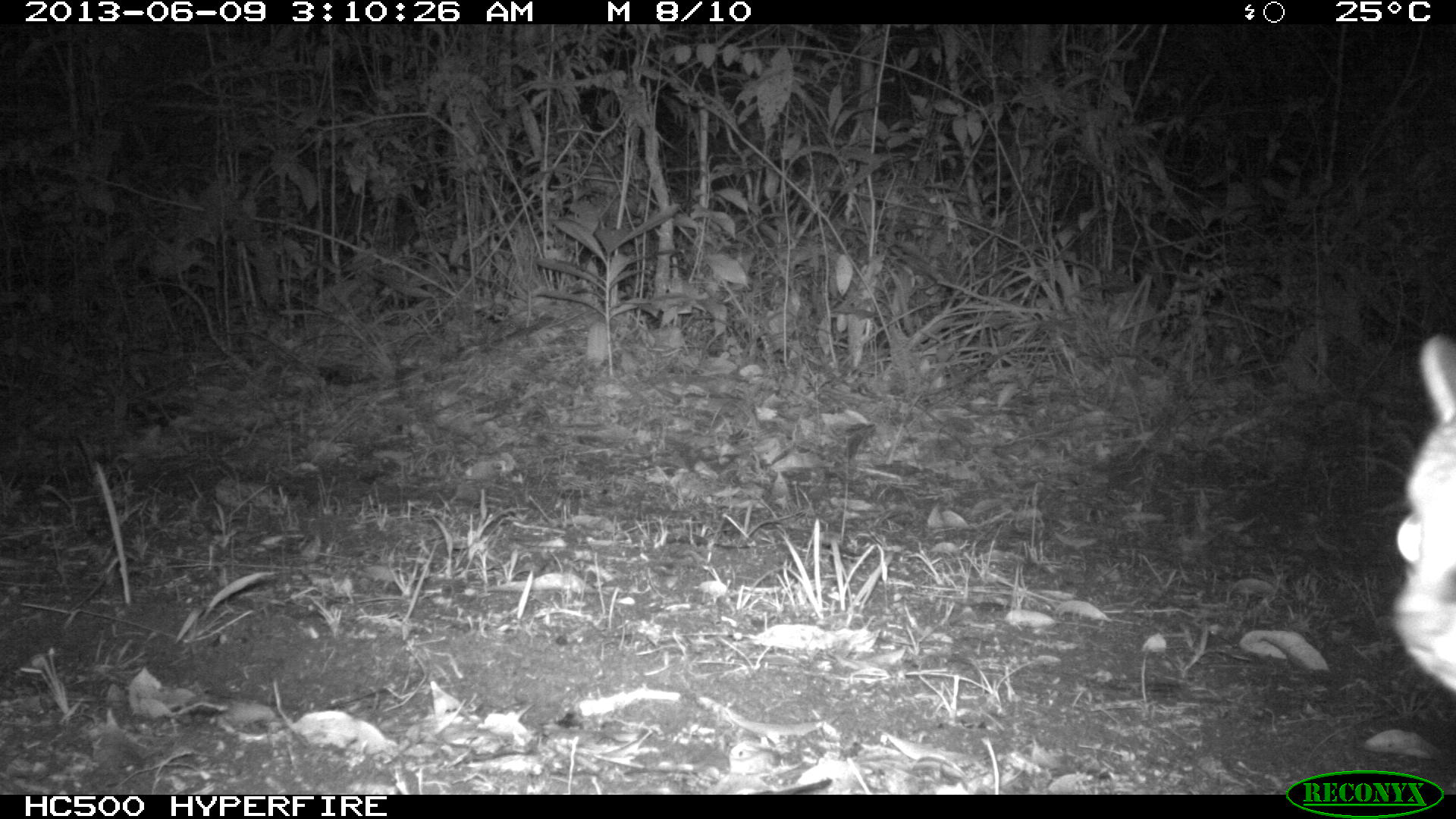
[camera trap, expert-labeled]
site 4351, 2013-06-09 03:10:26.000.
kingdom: Animalia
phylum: Chordata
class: Mammalia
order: Carnivora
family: Felidae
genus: Leopardus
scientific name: Leopardus wiedii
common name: margay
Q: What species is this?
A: Leopardus wiedii (margay).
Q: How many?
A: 1.